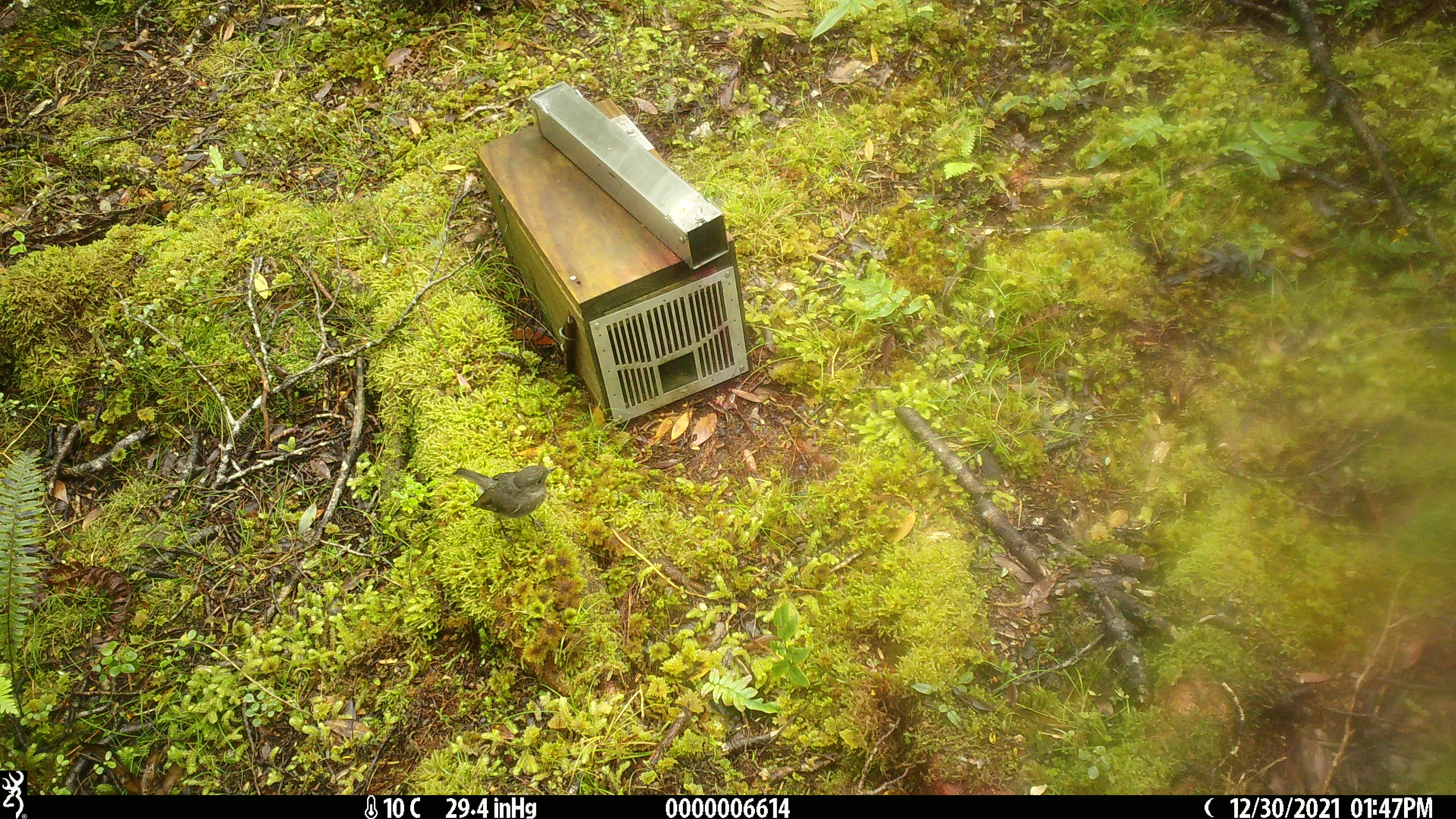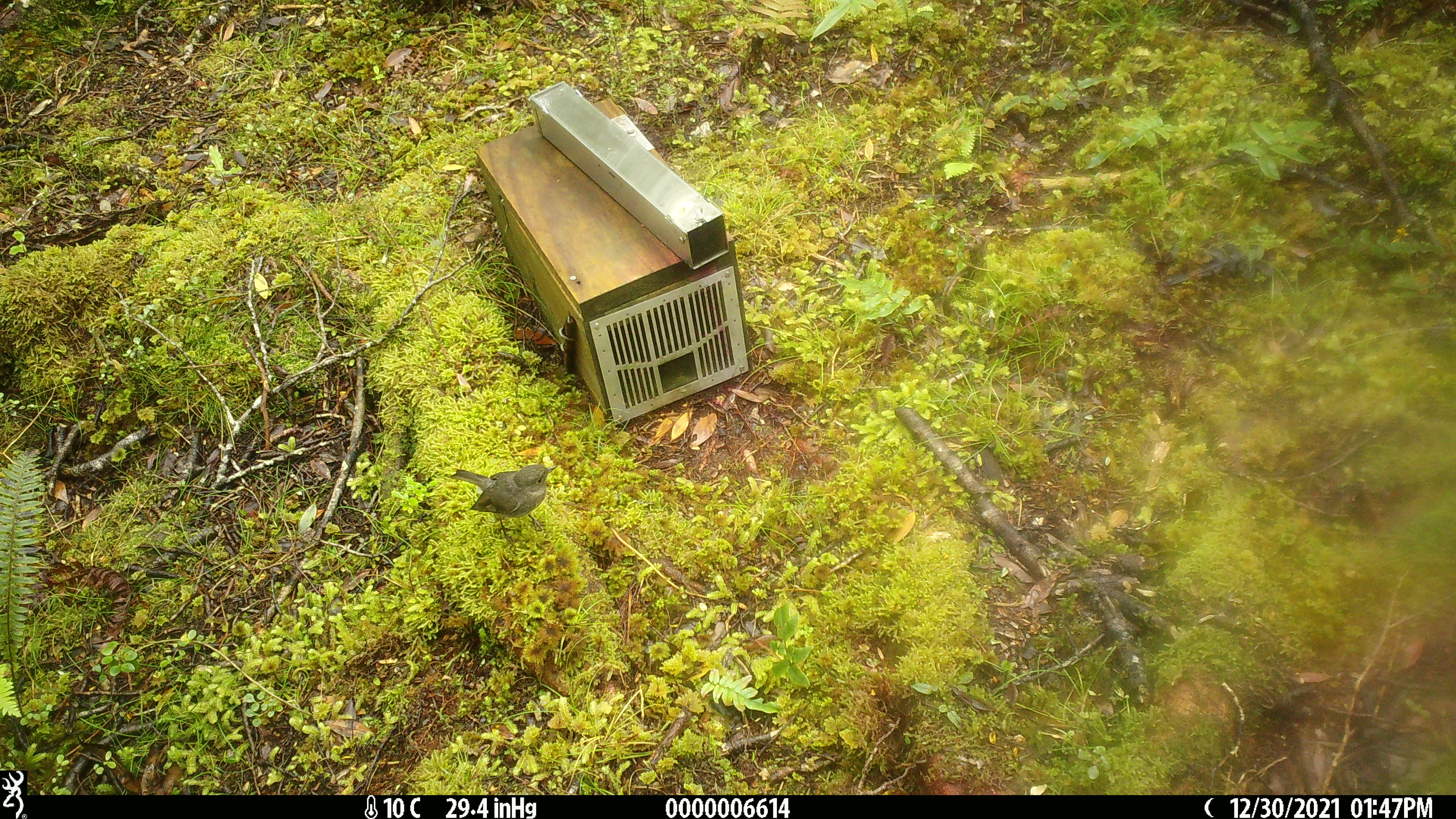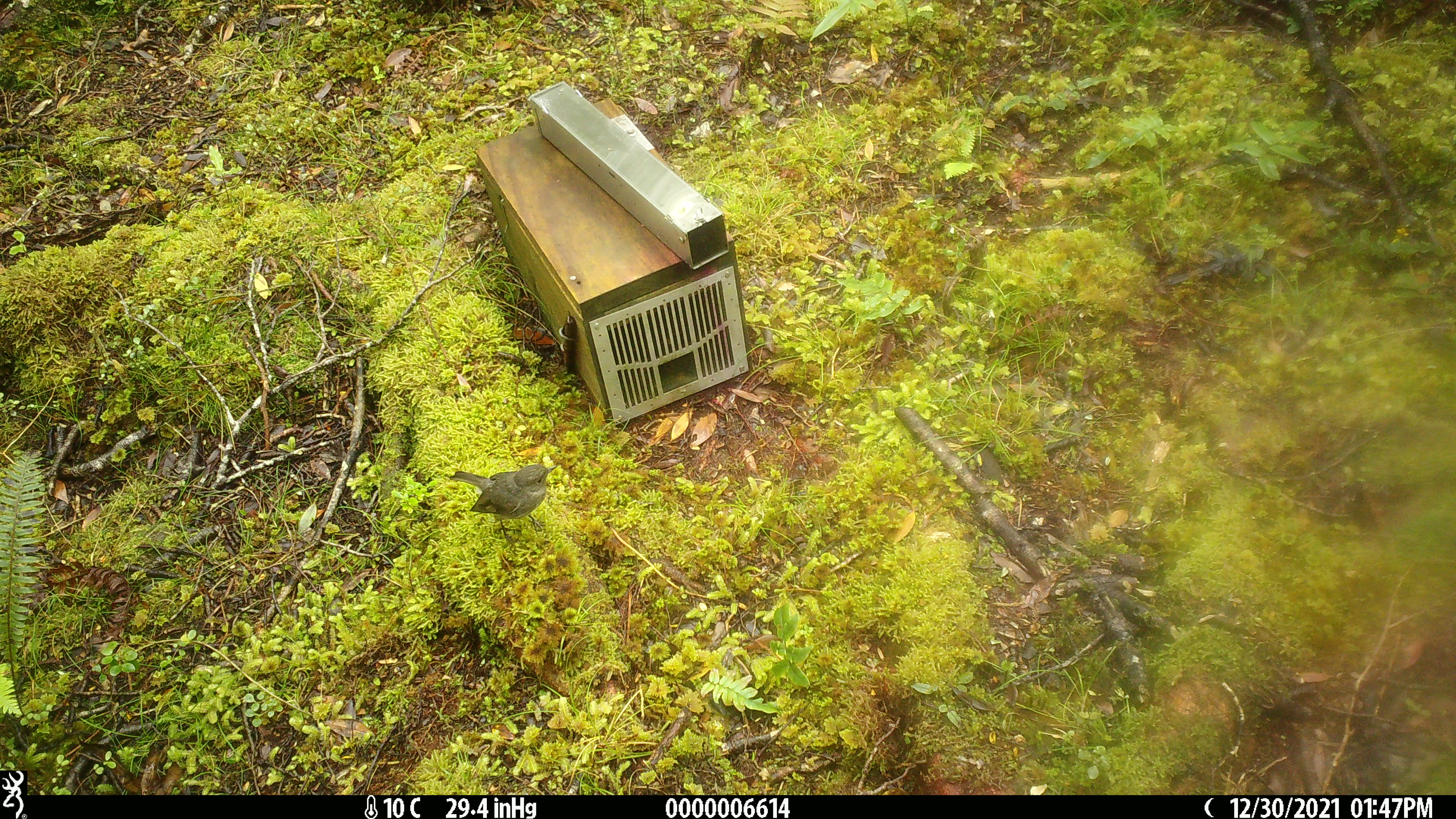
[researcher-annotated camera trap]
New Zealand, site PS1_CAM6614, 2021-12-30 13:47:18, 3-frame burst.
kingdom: Animalia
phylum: Chordata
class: Aves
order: Passeriformes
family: Petroicidae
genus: Petroica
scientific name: Petroica australis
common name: new zealand robin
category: robin